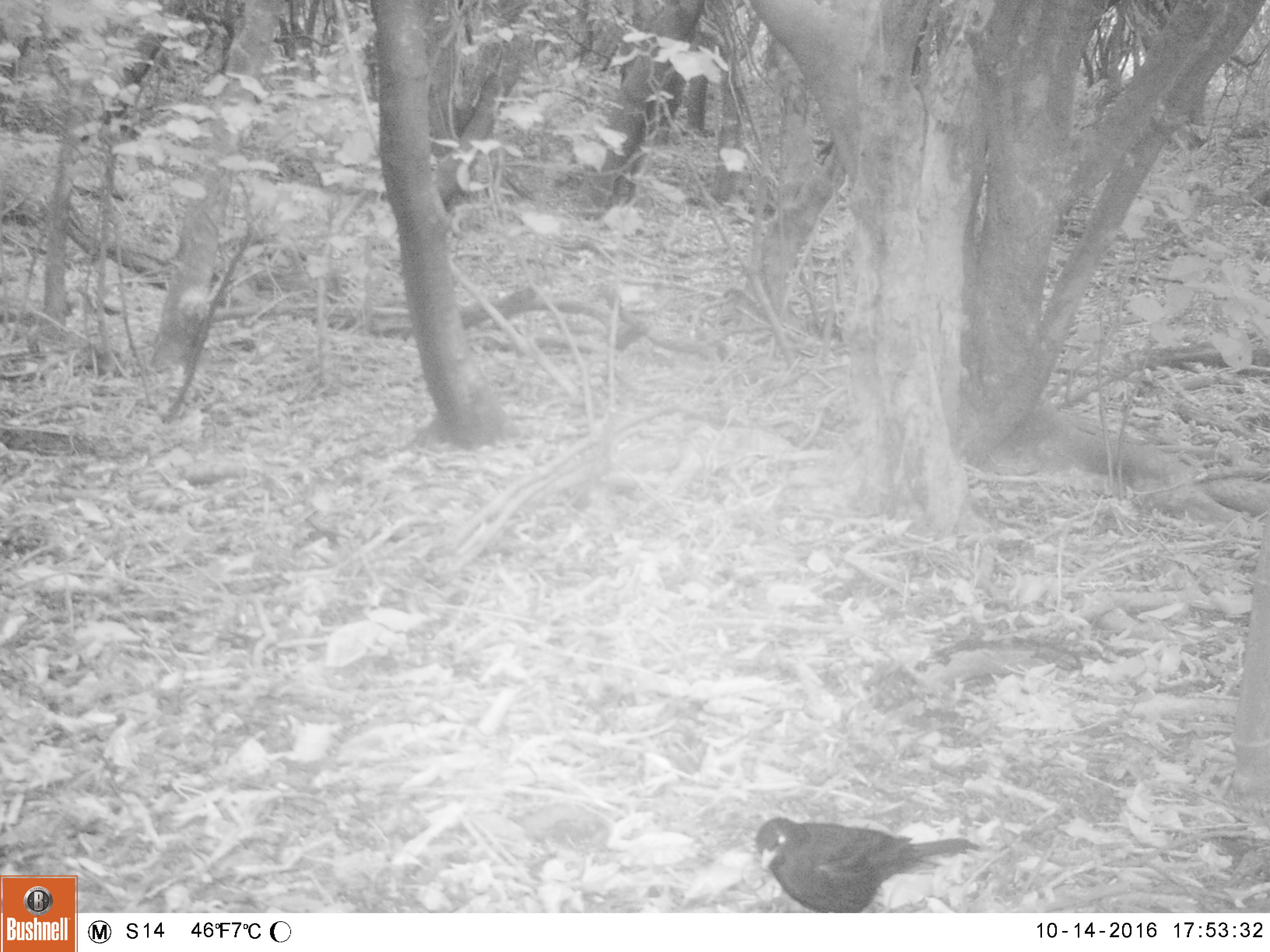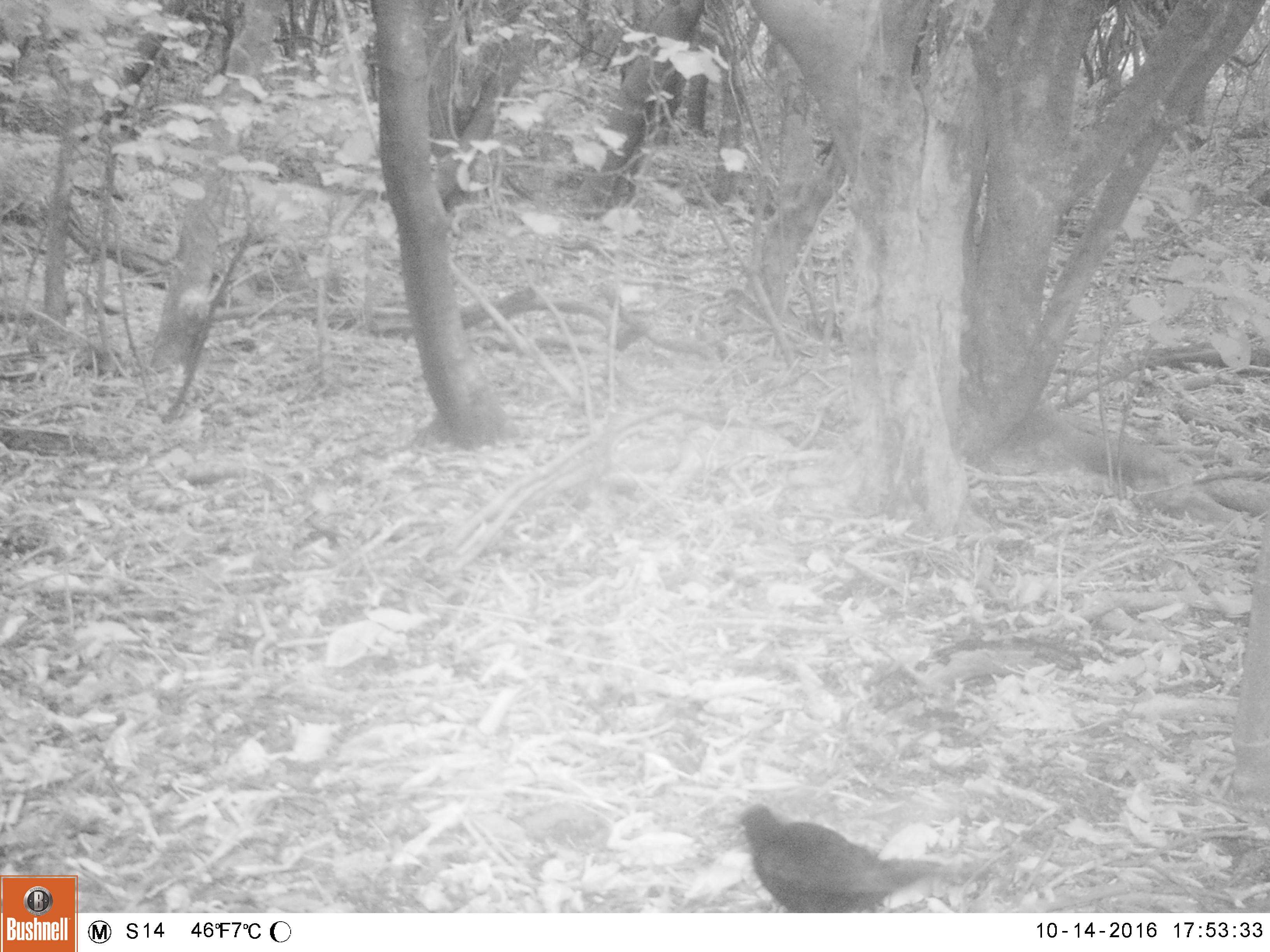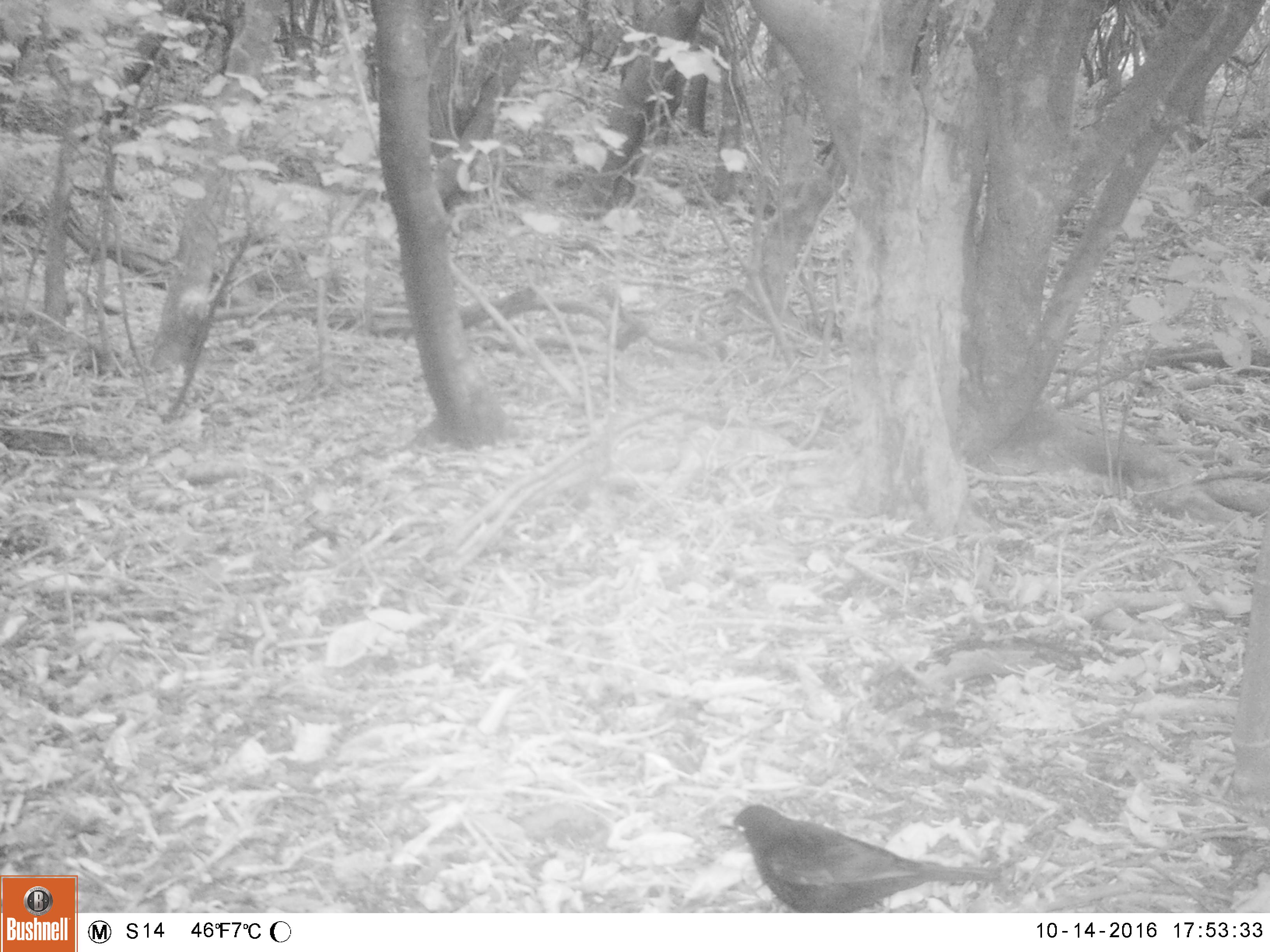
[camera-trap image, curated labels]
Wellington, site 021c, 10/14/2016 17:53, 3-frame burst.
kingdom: Animalia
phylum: Chordata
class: Aves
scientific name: Aves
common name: bird